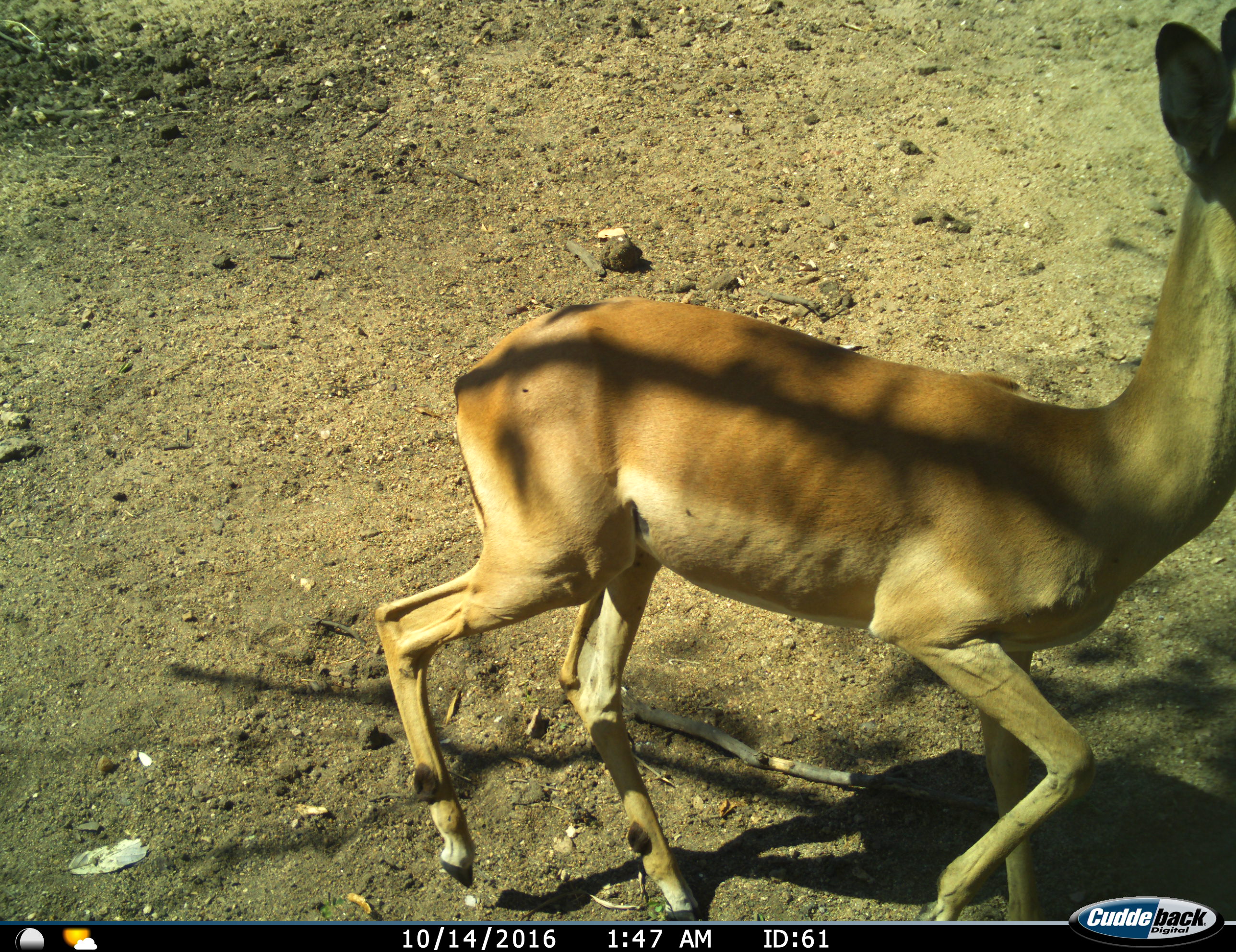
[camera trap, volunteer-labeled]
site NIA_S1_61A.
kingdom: Animalia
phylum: Chordata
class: Mammalia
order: Artiodactyla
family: Bovidae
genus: Aepyceros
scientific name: Aepyceros melampus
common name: impala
Impala (Aepyceros melampus), count 1. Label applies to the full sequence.